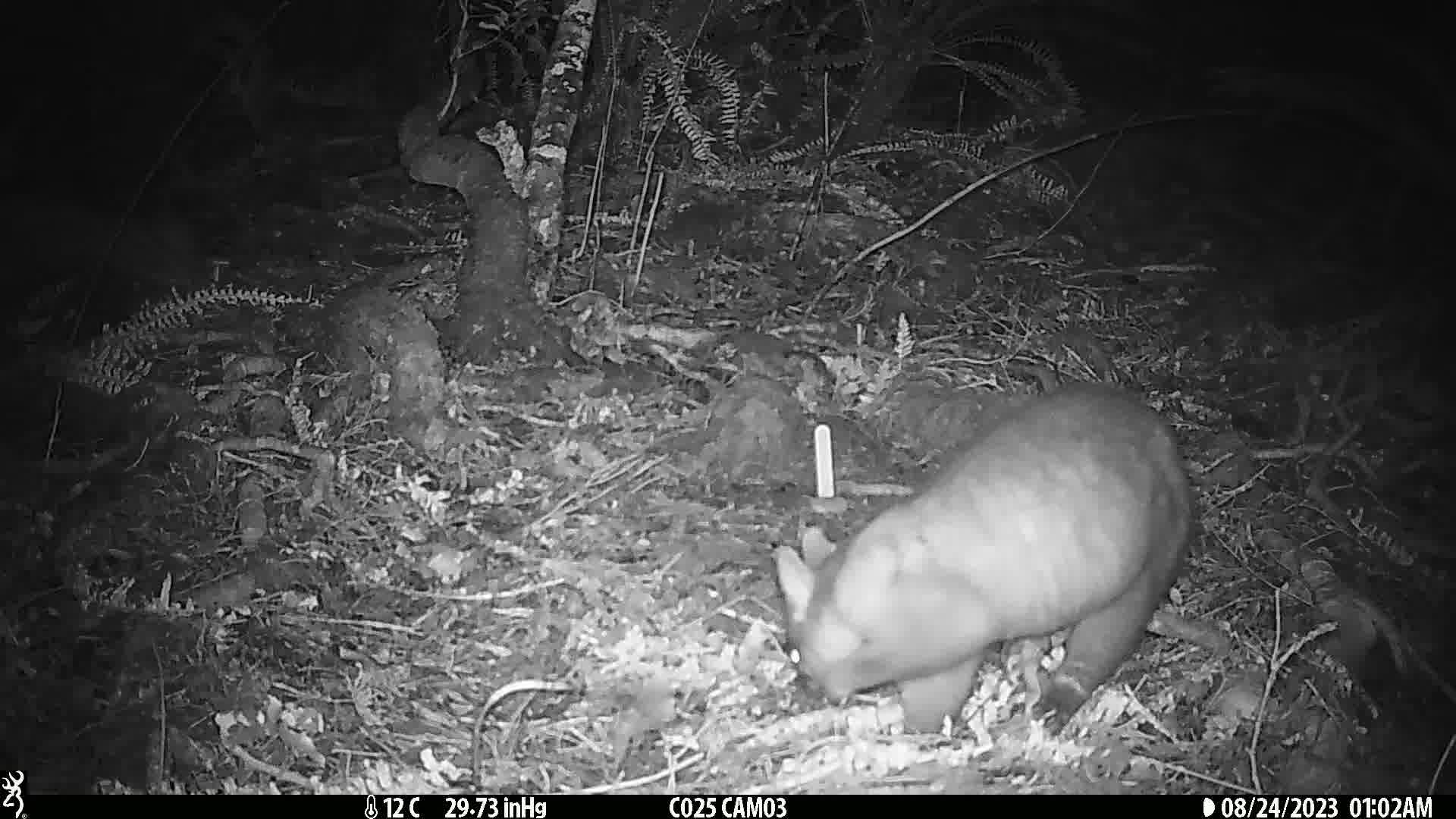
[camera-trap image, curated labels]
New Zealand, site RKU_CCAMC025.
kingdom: Animalia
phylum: Chordata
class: Mammalia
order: Diprotodontia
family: Phalangeridae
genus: Trichosurus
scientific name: Trichosurus vulpecula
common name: common brushtail possum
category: possum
Possum (common brushtail possum) (Trichosurus vulpecula).